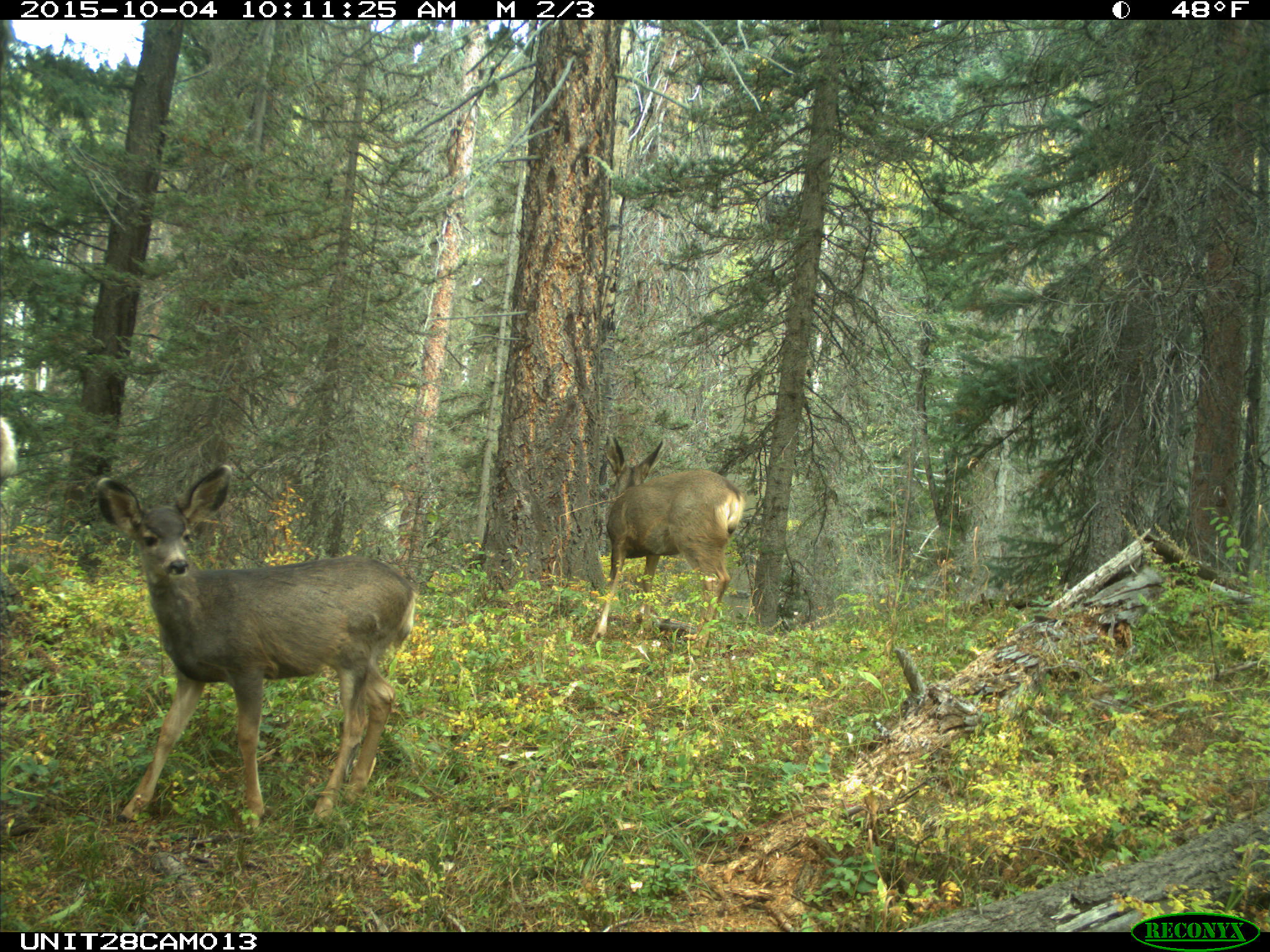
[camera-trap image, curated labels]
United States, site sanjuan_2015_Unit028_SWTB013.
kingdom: Animalia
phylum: Chordata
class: Mammalia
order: Artiodactyla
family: Cervidae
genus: Odocoileus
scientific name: Odocoileus hemionus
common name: mule deer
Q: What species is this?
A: Odocoileus hemionus (mule deer).